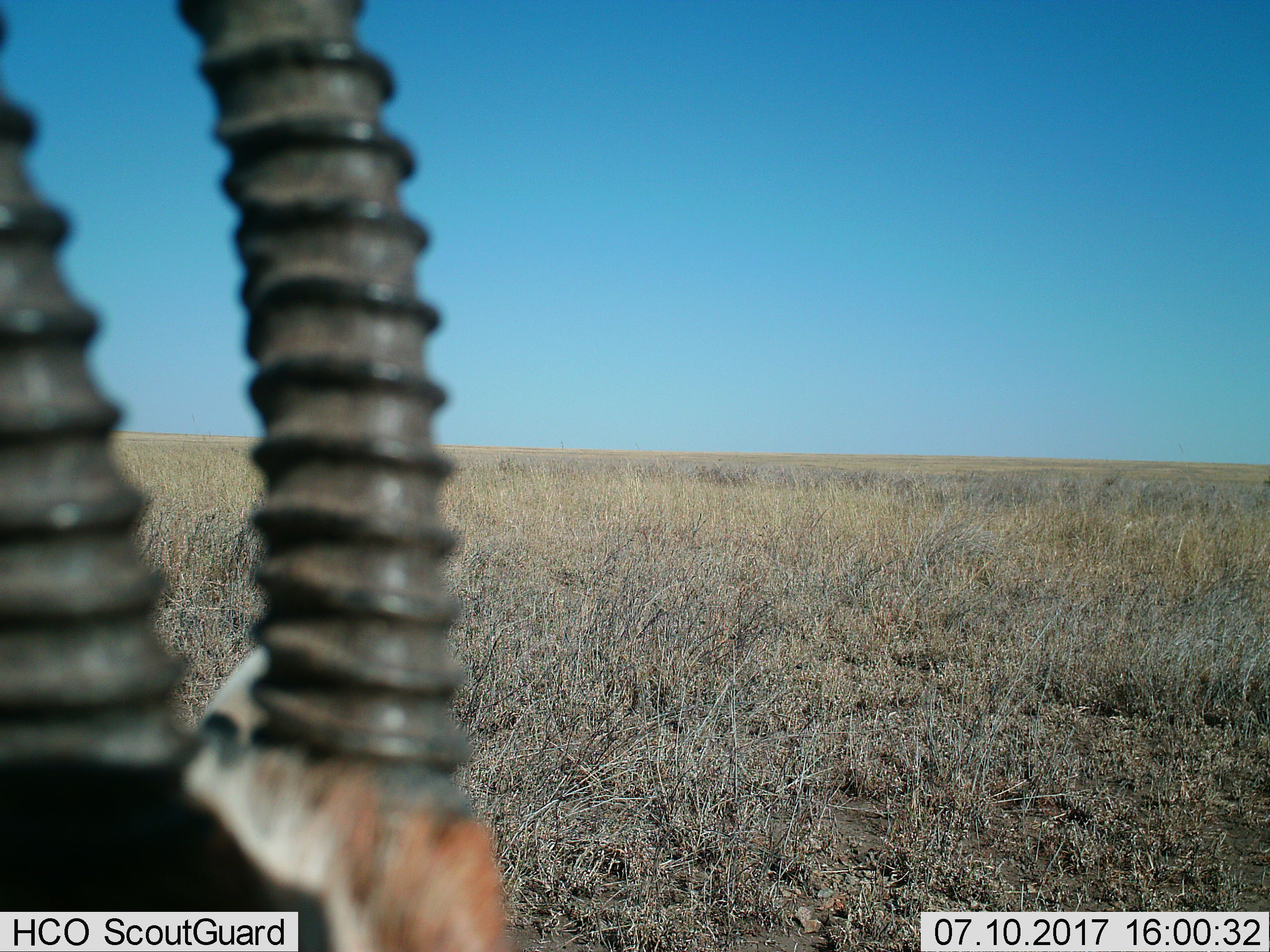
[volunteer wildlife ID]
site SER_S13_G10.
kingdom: Animalia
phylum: Chordata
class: Mammalia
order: Artiodactyla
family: Bovidae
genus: Eudorcas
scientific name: Eudorcas thomsonii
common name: thomson's gazelle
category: gazellethomsons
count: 1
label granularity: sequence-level